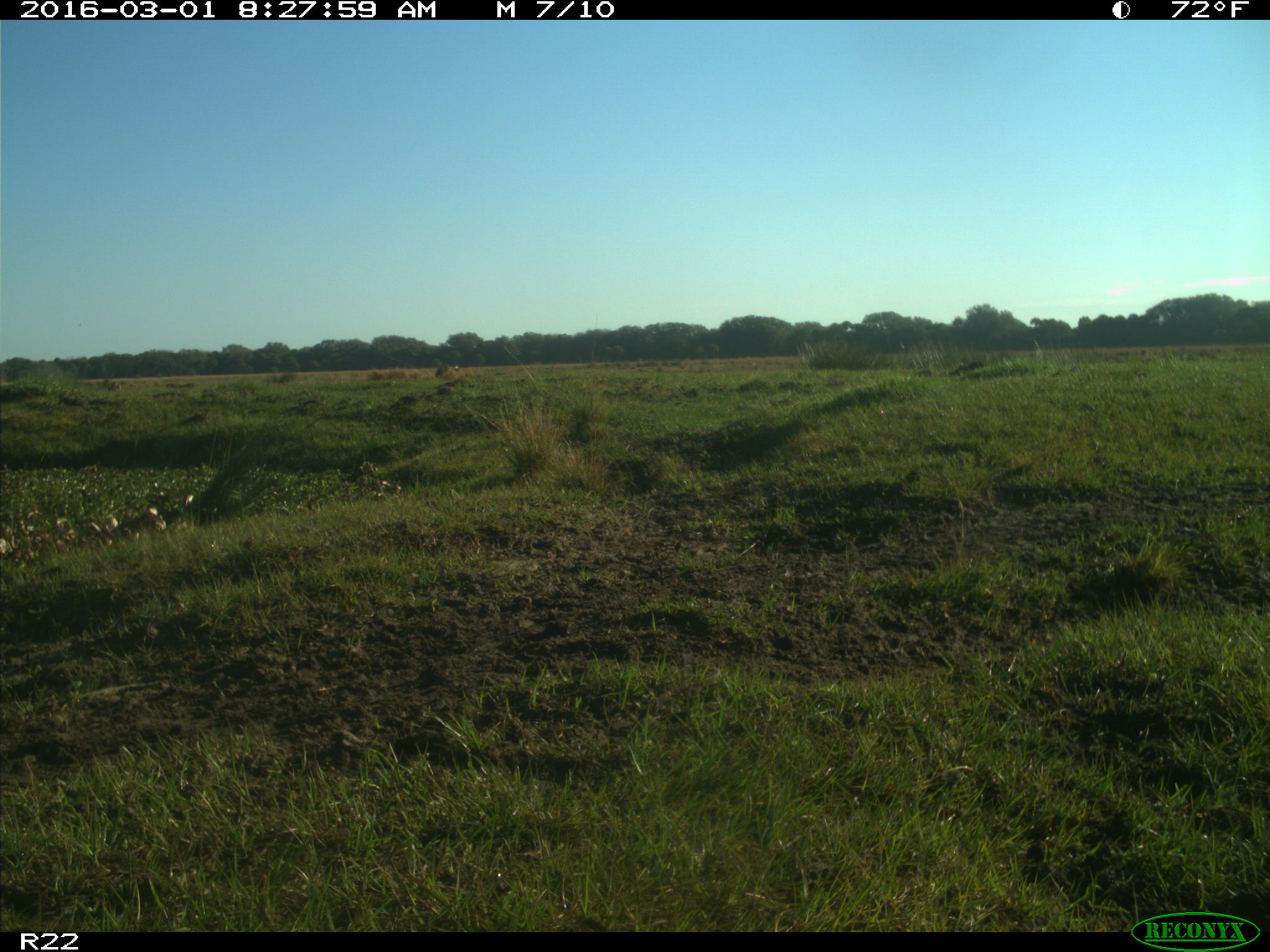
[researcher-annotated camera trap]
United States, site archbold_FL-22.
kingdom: Animalia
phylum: Chordata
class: Mammalia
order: Artiodactyla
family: Bovidae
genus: Bos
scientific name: Bos taurus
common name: domestic cow